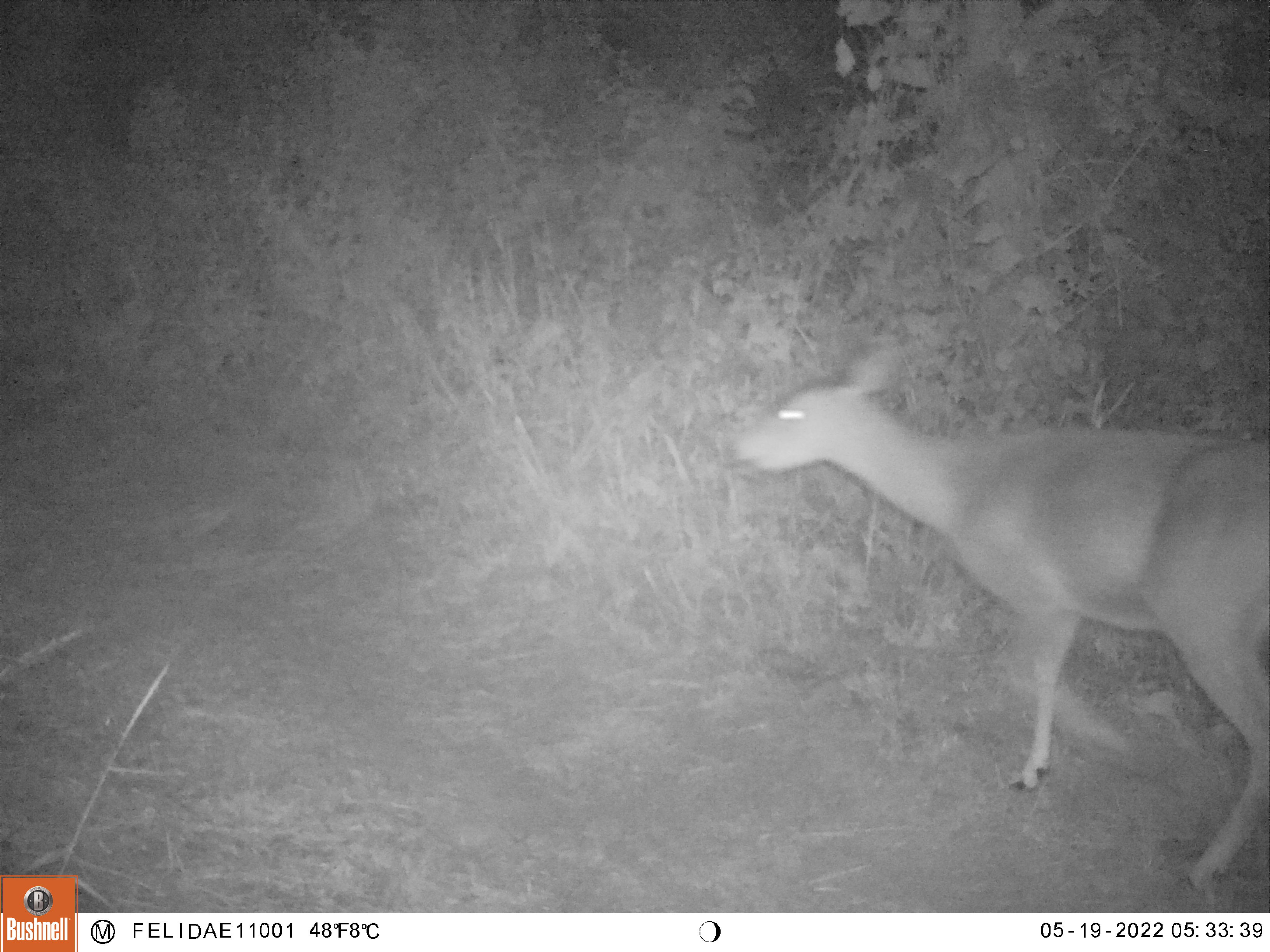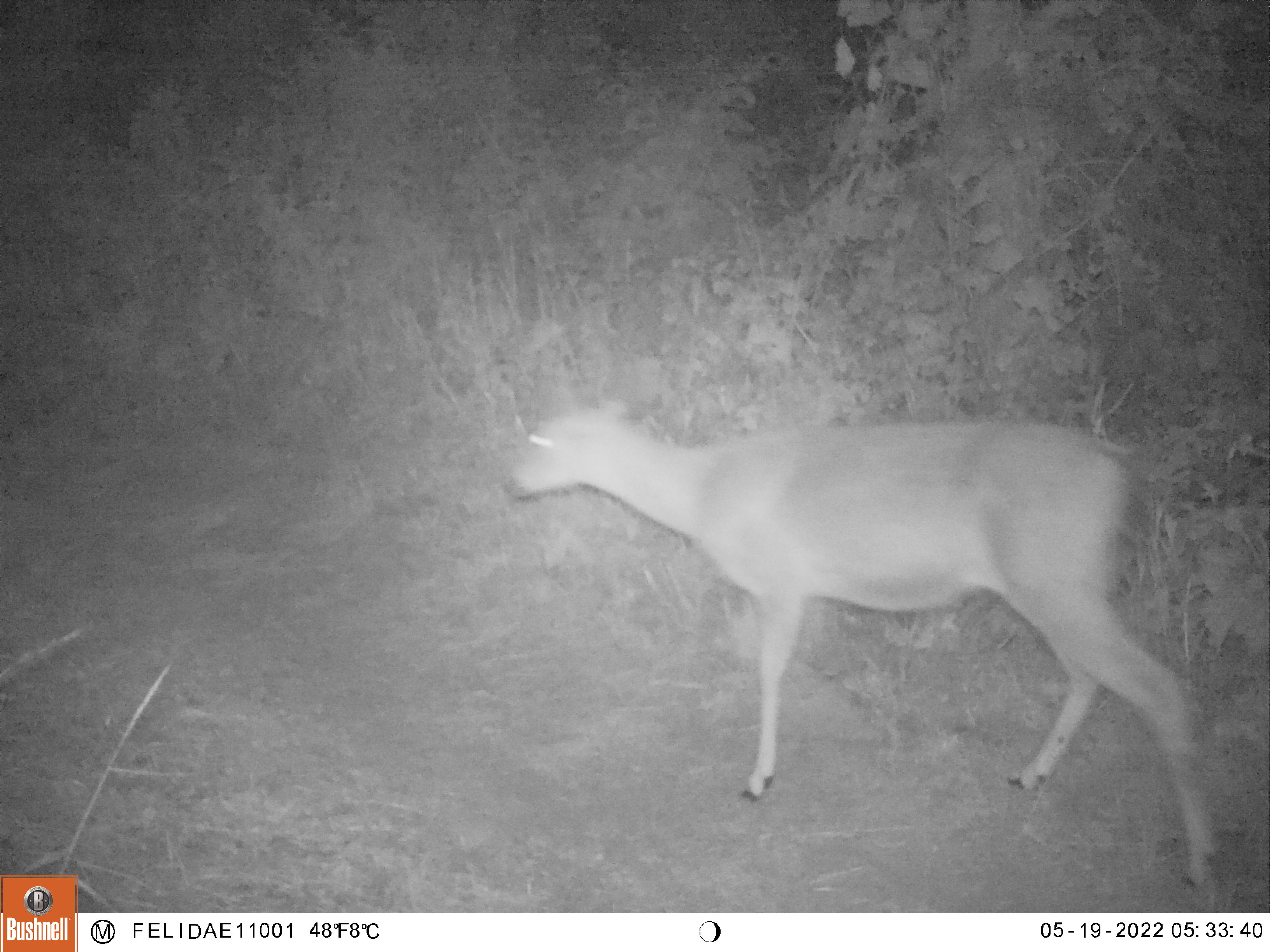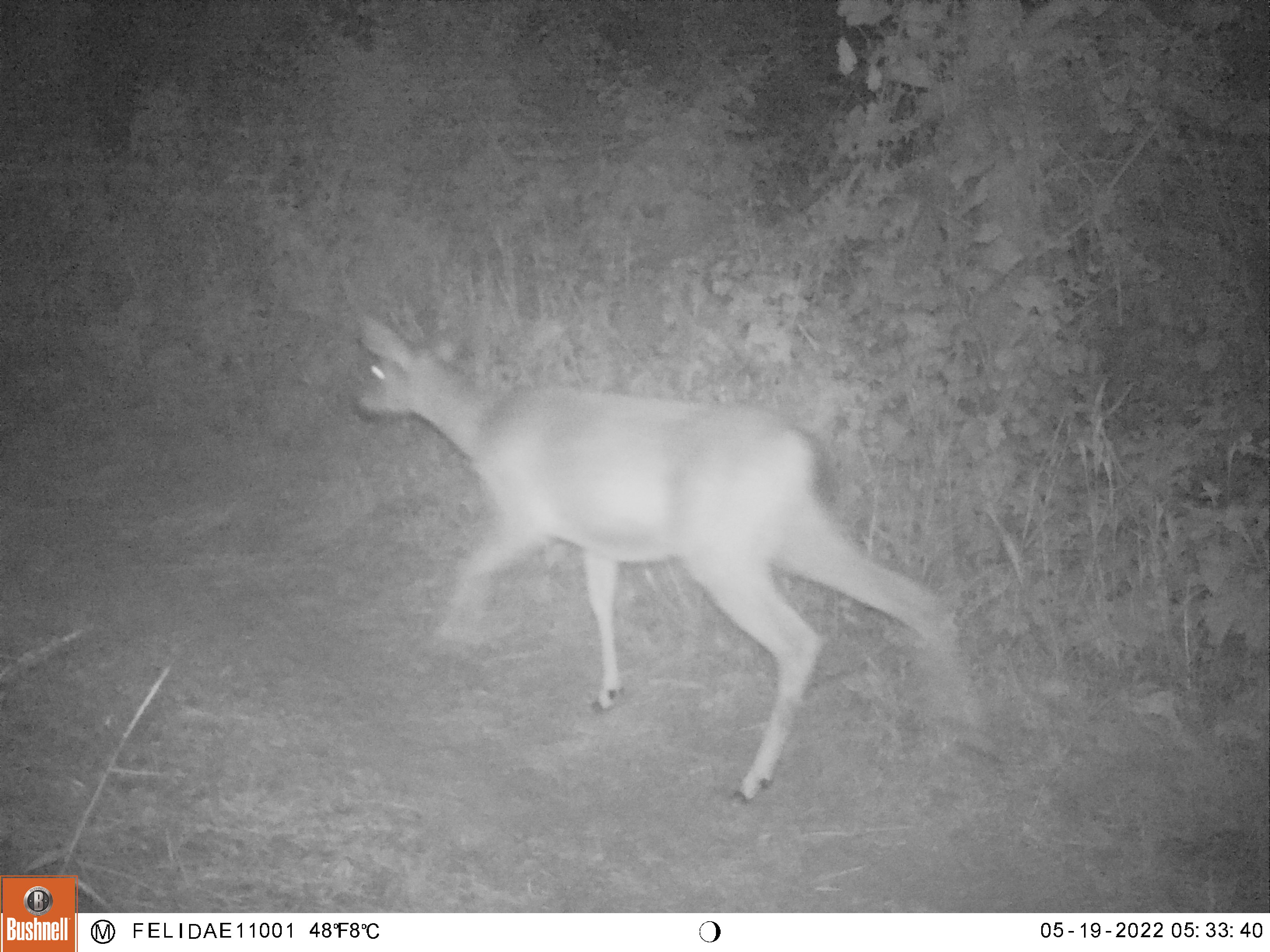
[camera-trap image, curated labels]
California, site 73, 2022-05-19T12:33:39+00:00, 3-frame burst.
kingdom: Animalia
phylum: Chordata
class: Mammalia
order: Artiodactyla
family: Cervidae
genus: Odocoileus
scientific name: Odocoileus hemionus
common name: mule deer